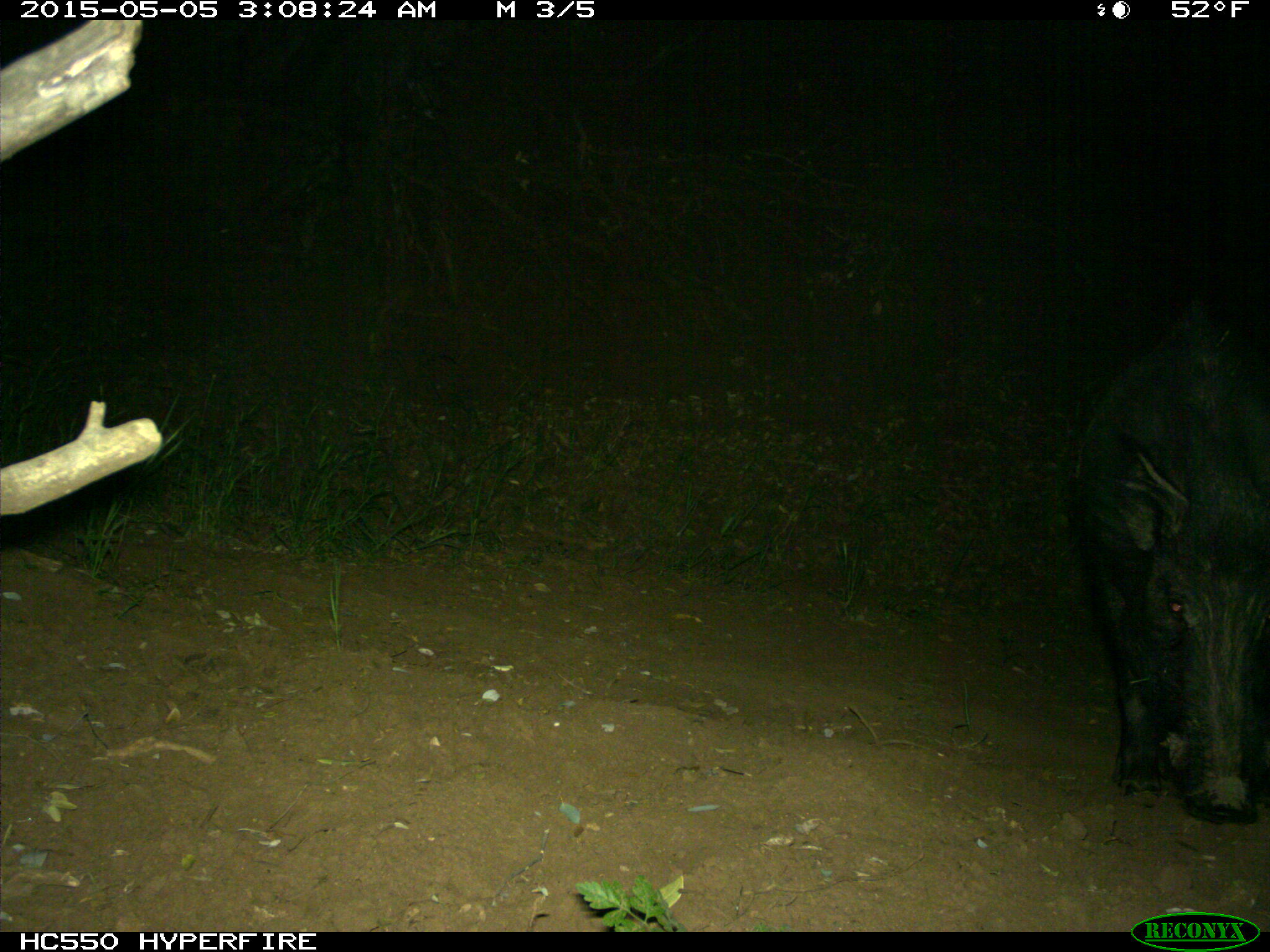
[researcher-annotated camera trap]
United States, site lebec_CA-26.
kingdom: Animalia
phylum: Chordata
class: Mammalia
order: Artiodactyla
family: Suidae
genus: Sus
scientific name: Sus scrofa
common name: wild boar